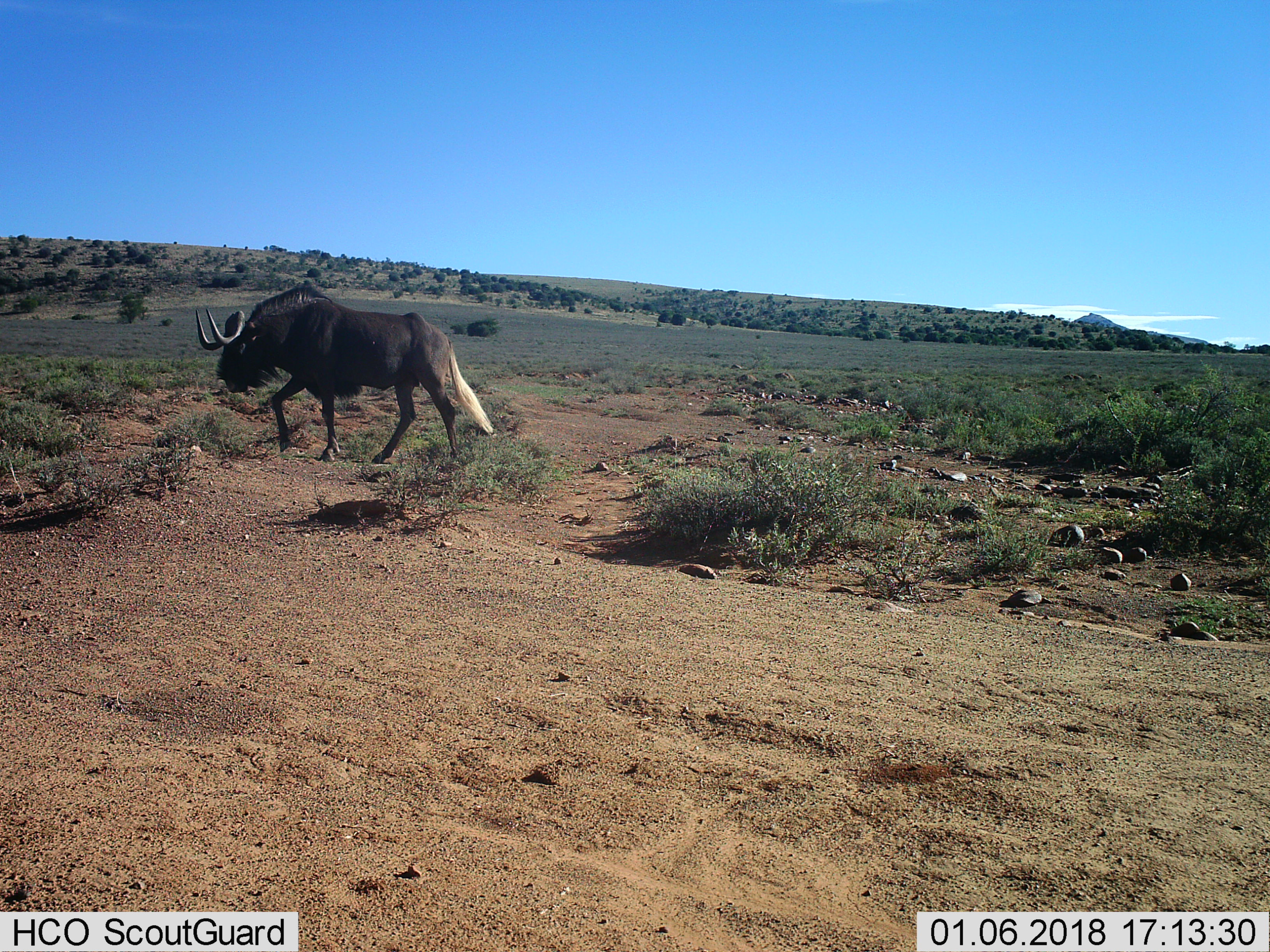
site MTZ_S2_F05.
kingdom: Animalia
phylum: Chordata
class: Mammalia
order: Artiodactyla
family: Bovidae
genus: Connochaetes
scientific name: Connochaetes gnou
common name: black wildebeest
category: wildebeestblack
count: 1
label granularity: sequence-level